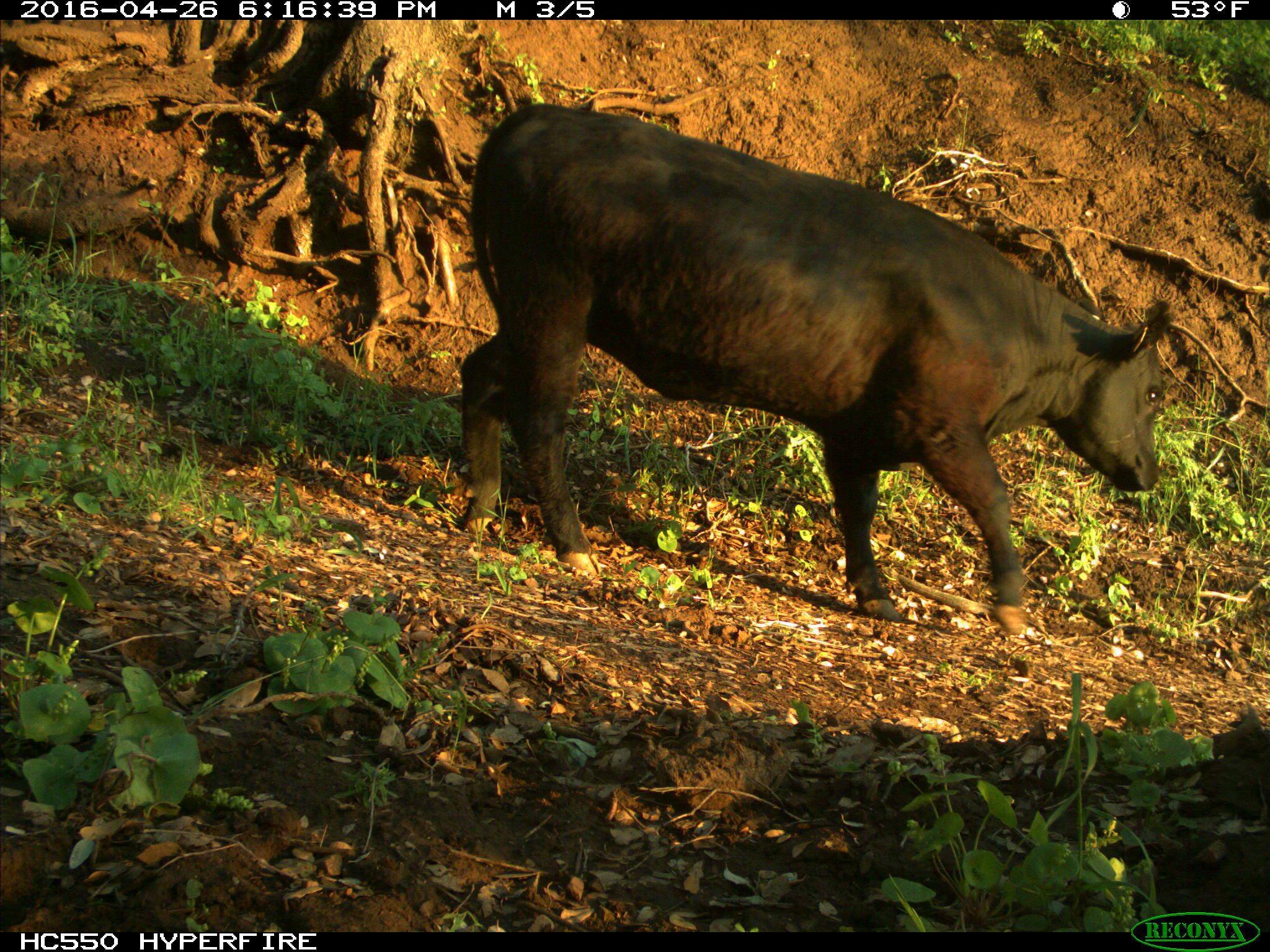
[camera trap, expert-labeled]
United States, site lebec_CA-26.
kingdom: Animalia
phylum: Chordata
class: Mammalia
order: Artiodactyla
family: Bovidae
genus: Bos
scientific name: Bos taurus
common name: domestic cow